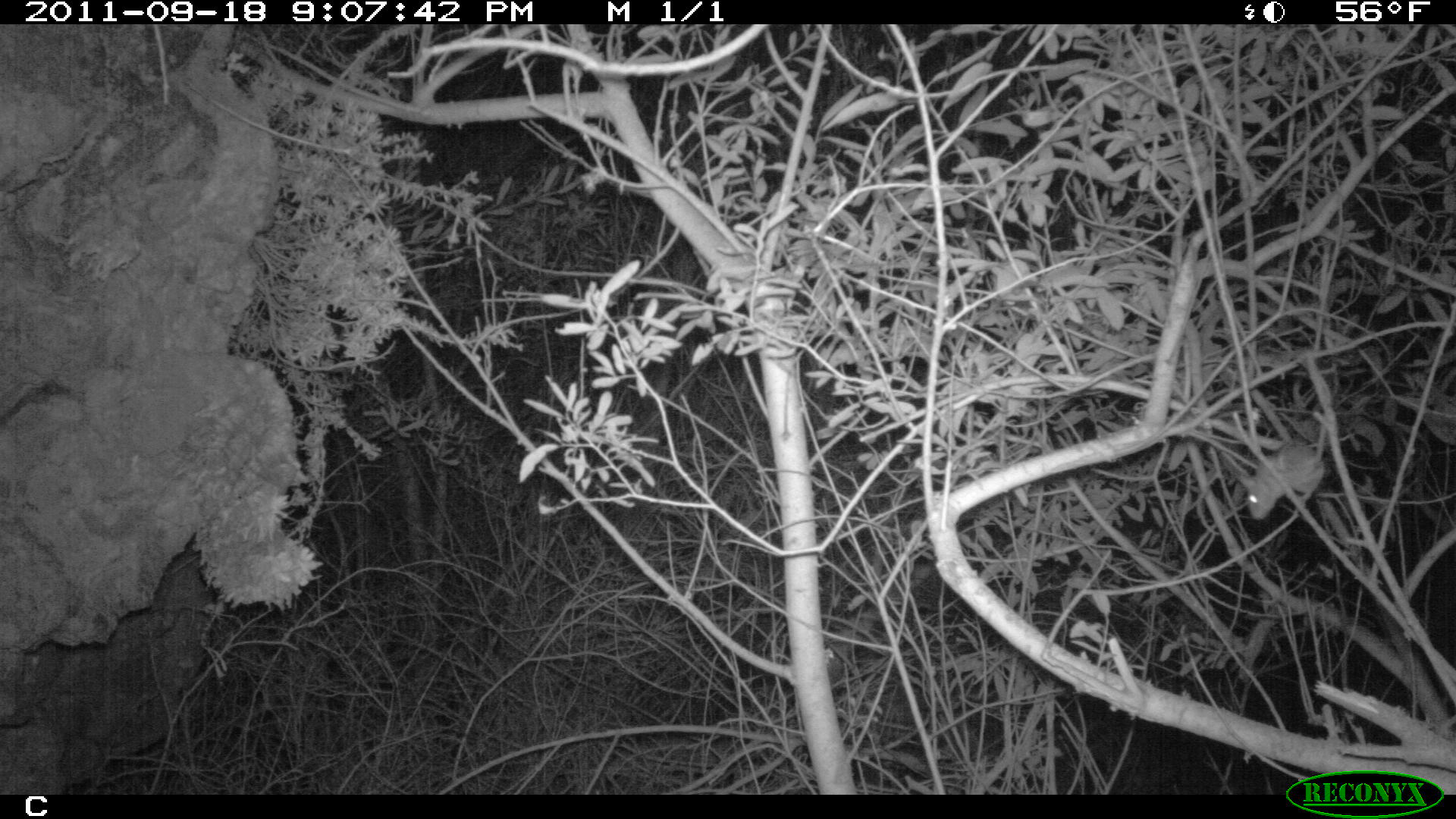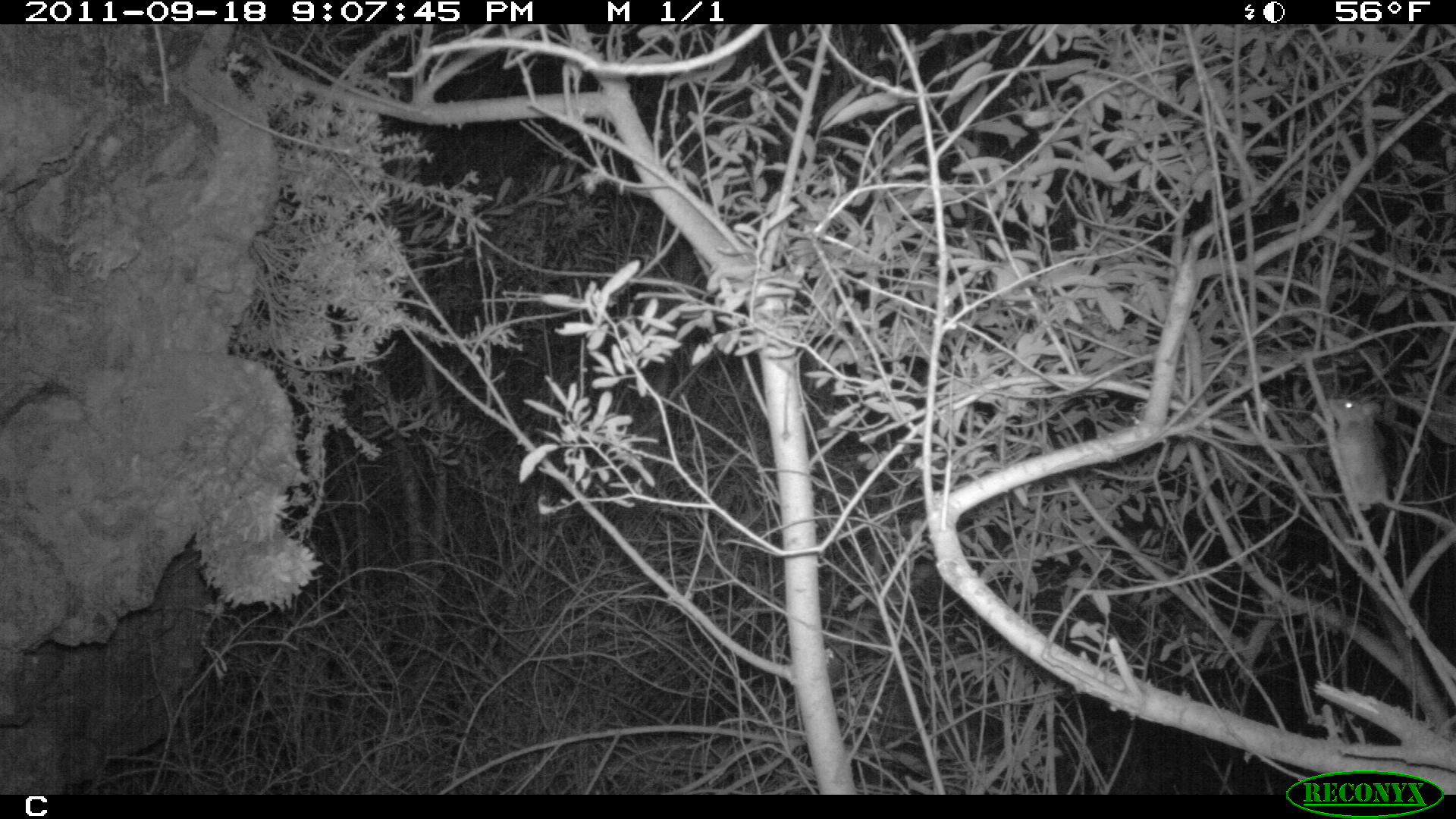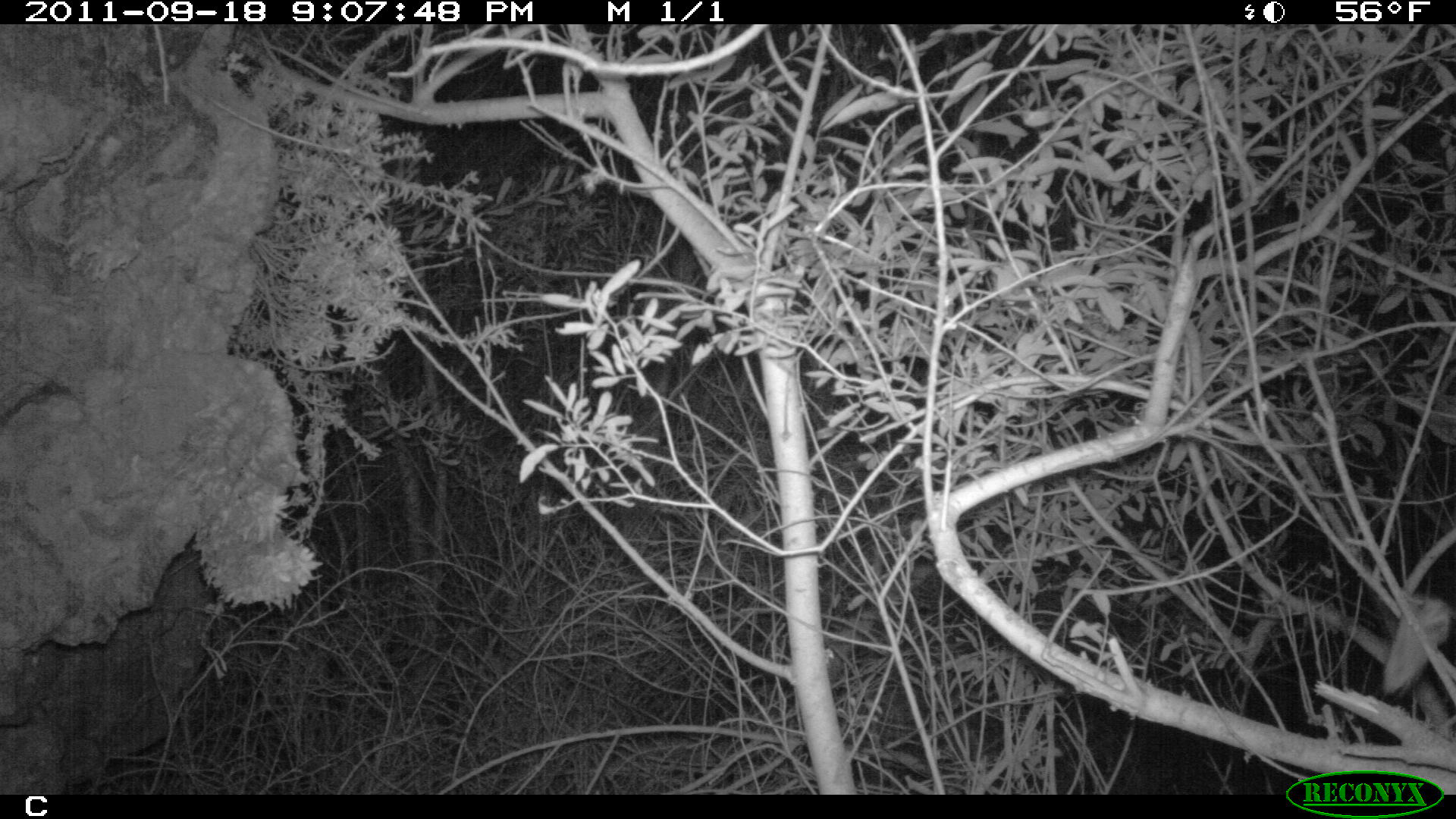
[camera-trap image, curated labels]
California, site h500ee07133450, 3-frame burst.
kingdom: Animalia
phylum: Chordata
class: Mammalia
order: Rodentia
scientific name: Rodentia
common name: rodent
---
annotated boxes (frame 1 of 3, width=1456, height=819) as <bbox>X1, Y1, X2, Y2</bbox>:
rodent: <bbox>1239, 424, 1326, 519</bbox>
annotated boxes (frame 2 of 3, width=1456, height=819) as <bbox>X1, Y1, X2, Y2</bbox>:
rodent: <bbox>1326, 397, 1455, 529</bbox>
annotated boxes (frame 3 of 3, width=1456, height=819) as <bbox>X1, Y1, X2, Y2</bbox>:
rodent: <bbox>1382, 598, 1451, 695</bbox>